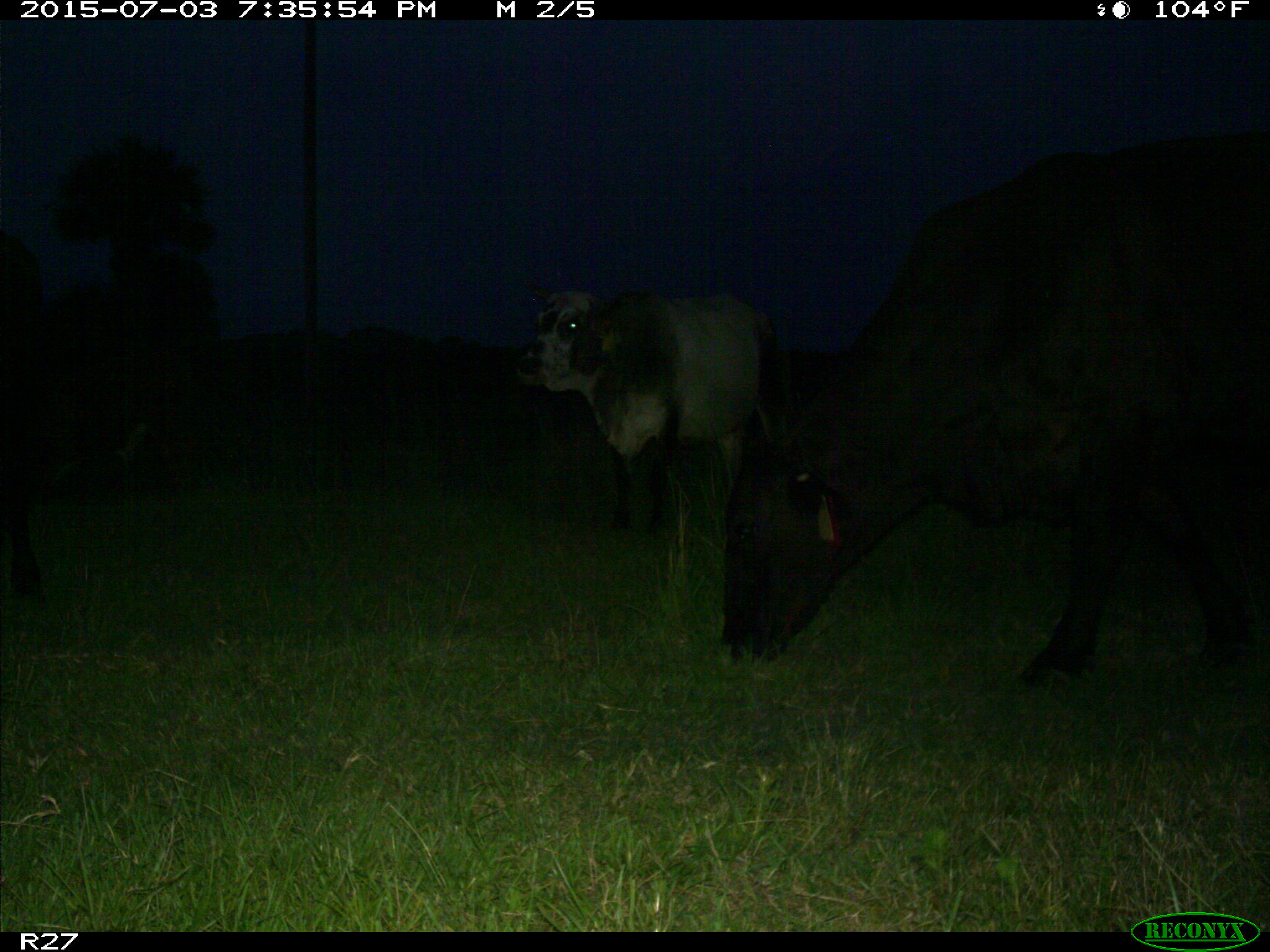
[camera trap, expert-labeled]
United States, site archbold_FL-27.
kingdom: Animalia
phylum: Chordata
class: Mammalia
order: Artiodactyla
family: Bovidae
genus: Bos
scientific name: Bos taurus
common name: domestic cow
Bos taurus (domestic cow).